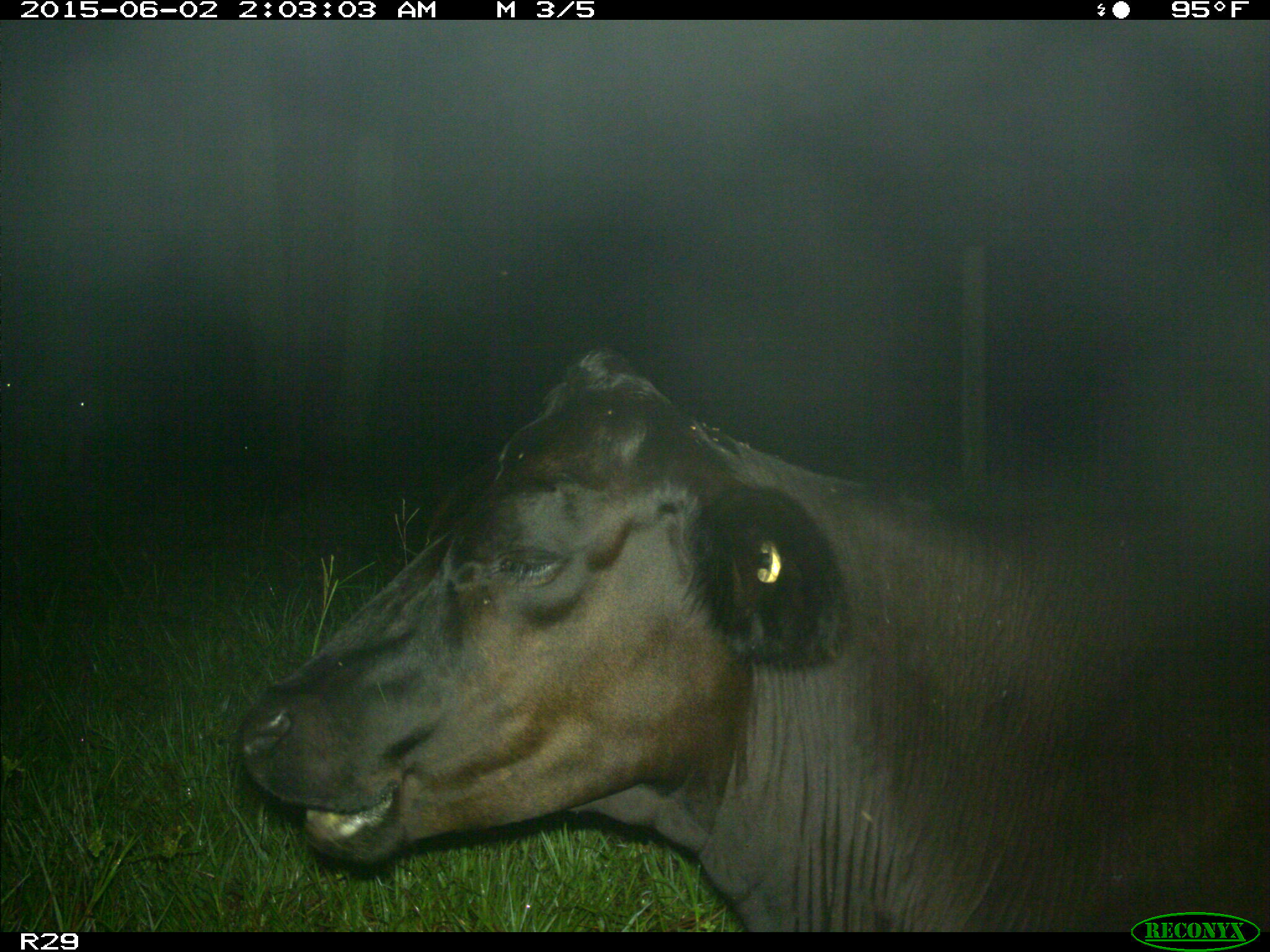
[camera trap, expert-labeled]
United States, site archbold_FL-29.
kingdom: Animalia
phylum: Chordata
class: Mammalia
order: Artiodactyla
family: Bovidae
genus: Bos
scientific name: Bos taurus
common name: domestic cow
Bos taurus (domestic cow).